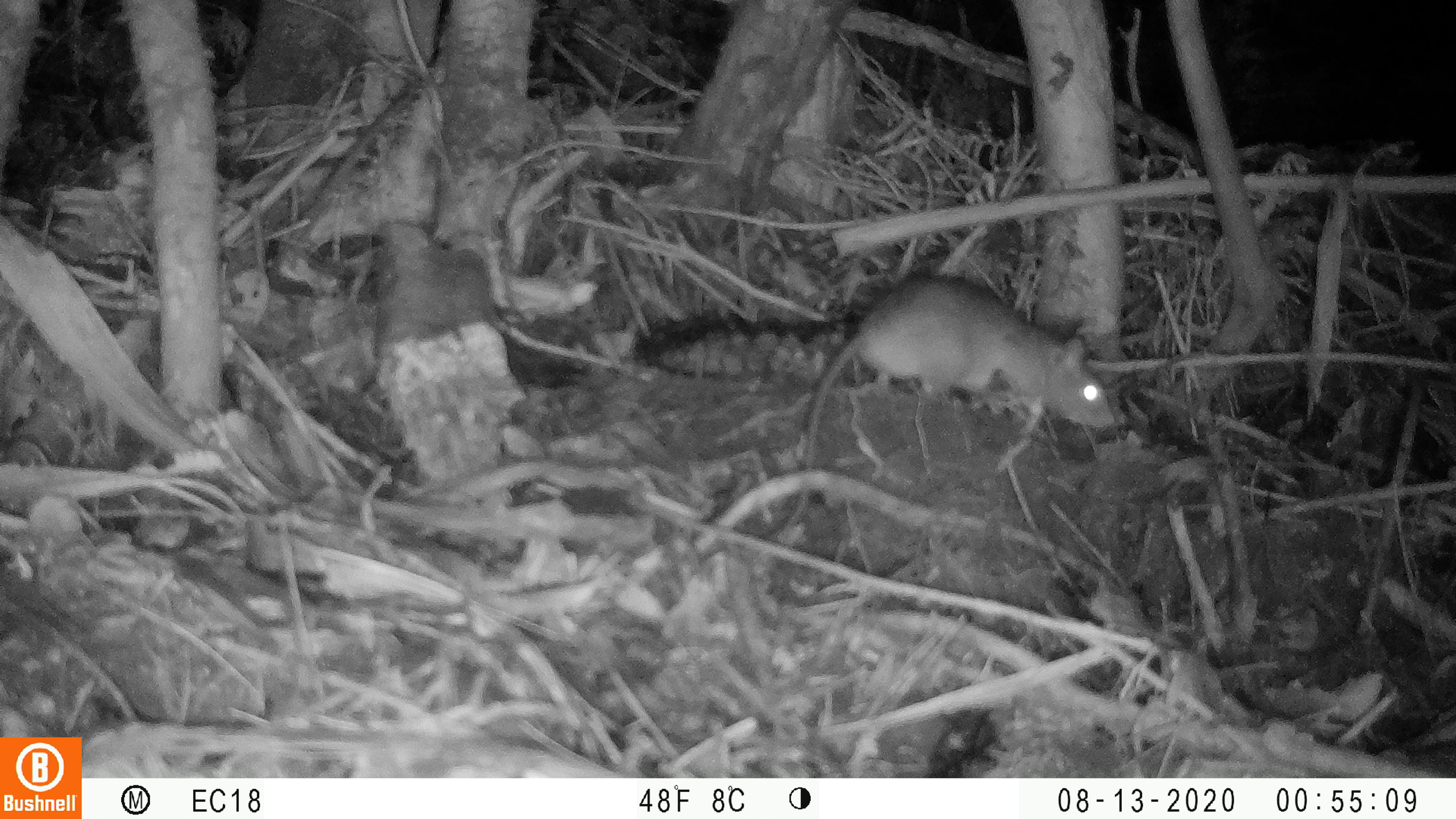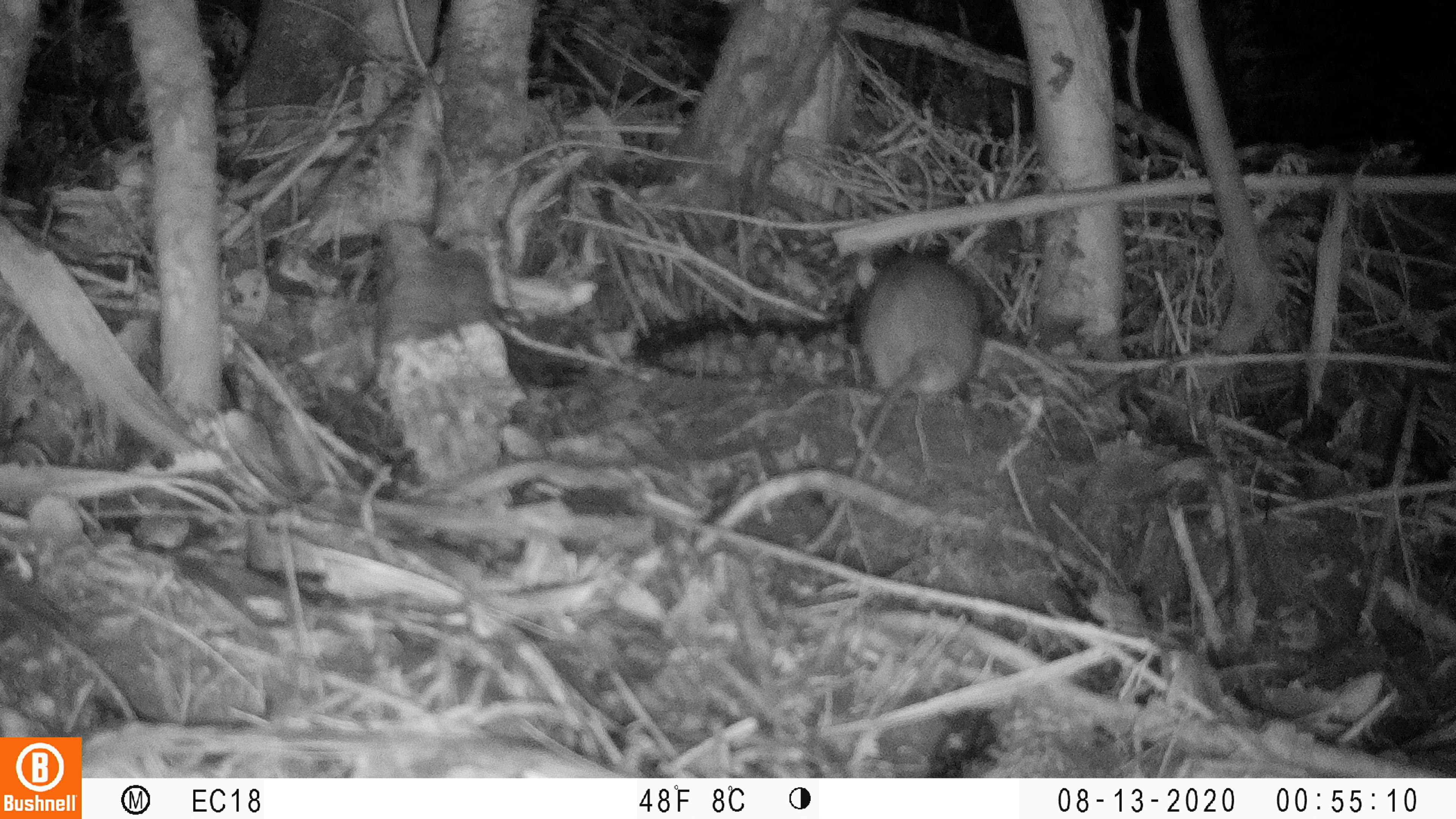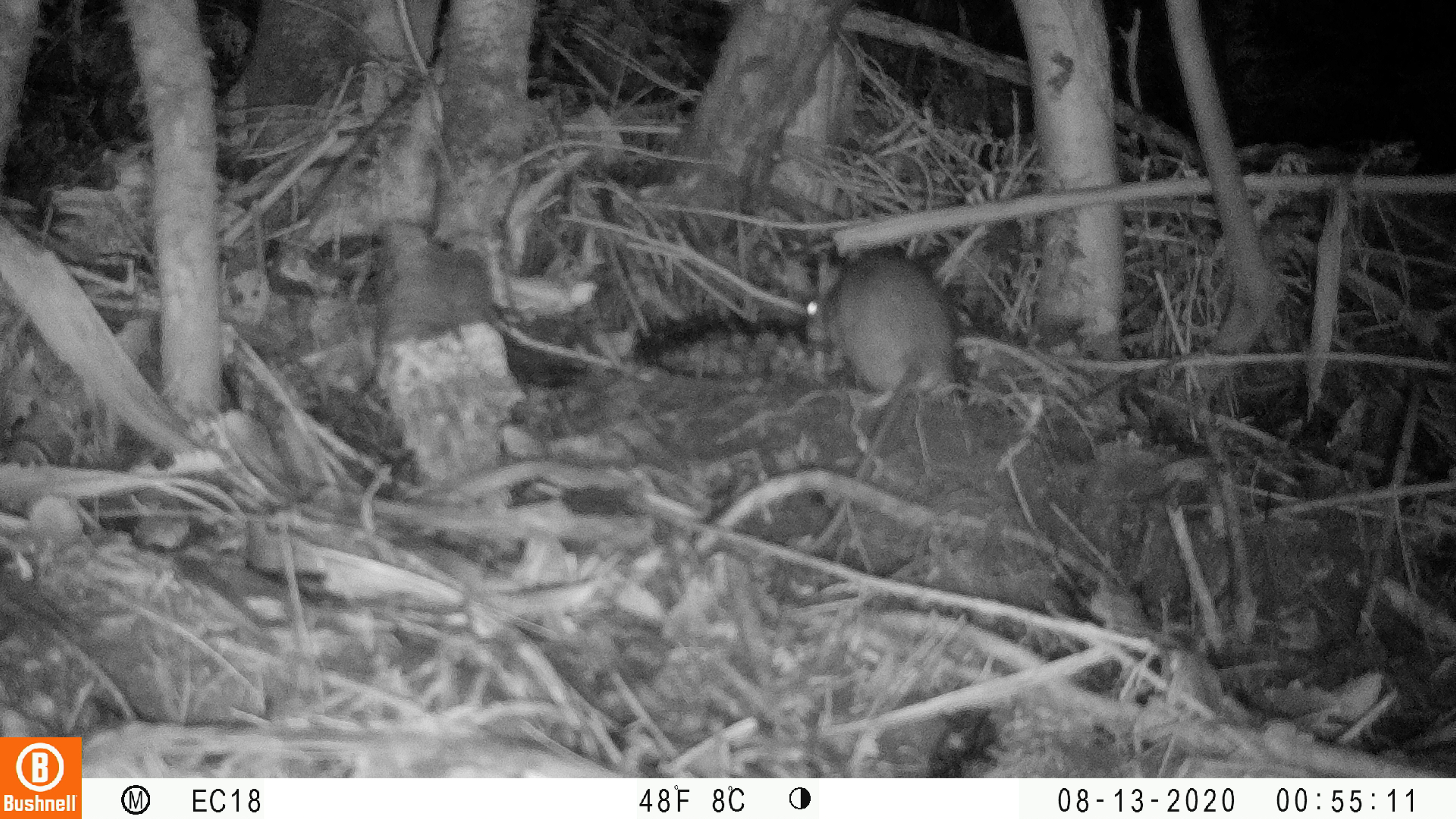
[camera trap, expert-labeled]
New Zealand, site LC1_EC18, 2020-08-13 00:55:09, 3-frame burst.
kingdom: Animalia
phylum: Chordata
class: Mammalia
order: Rodentia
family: Muridae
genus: Rattus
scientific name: Rattus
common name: rat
Rat (Rattus).